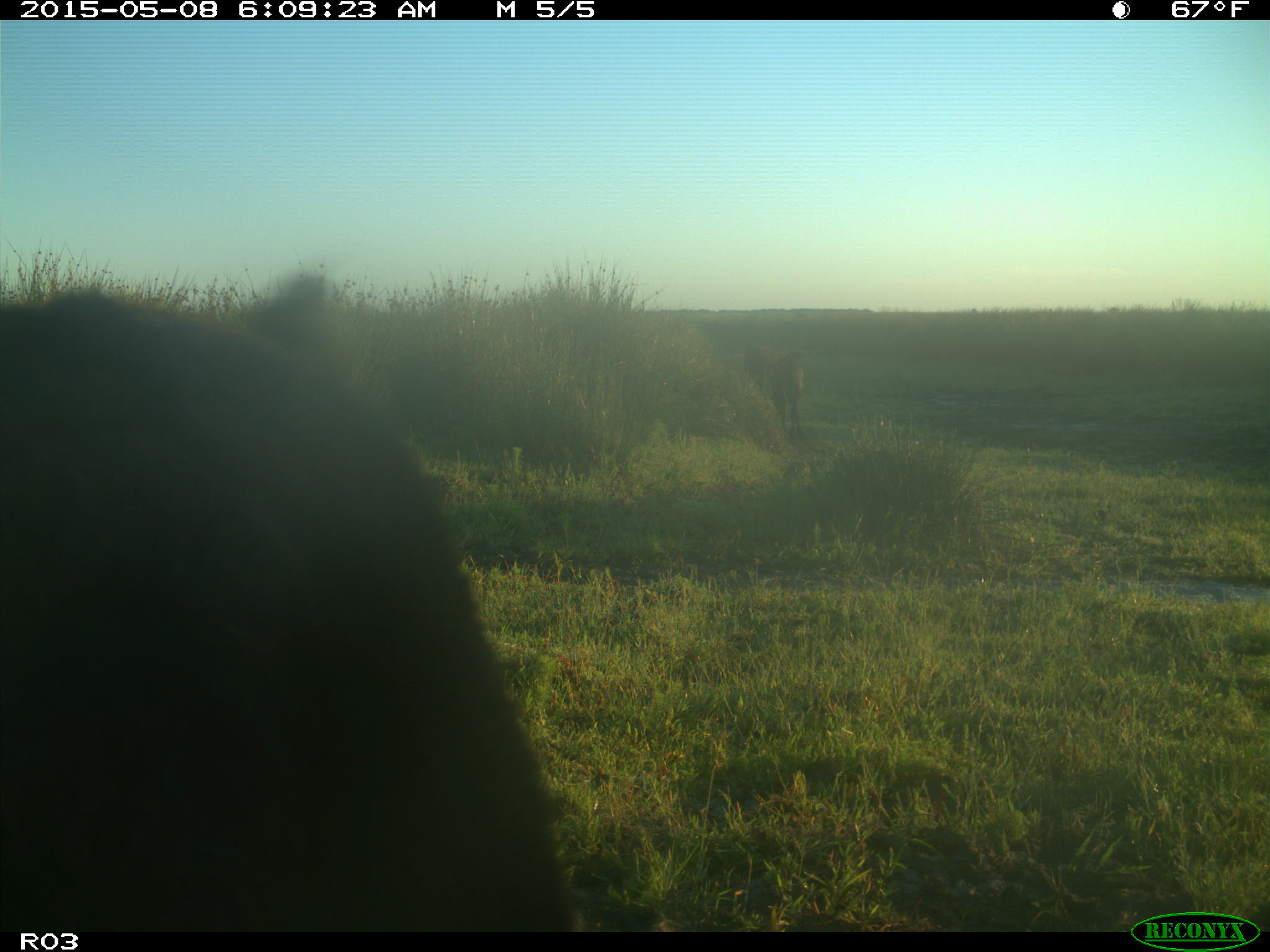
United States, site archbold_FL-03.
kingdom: Animalia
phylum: Chordata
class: Mammalia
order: Artiodactyla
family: Bovidae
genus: Bos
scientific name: Bos taurus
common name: domestic cow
Bos taurus (domestic cow).